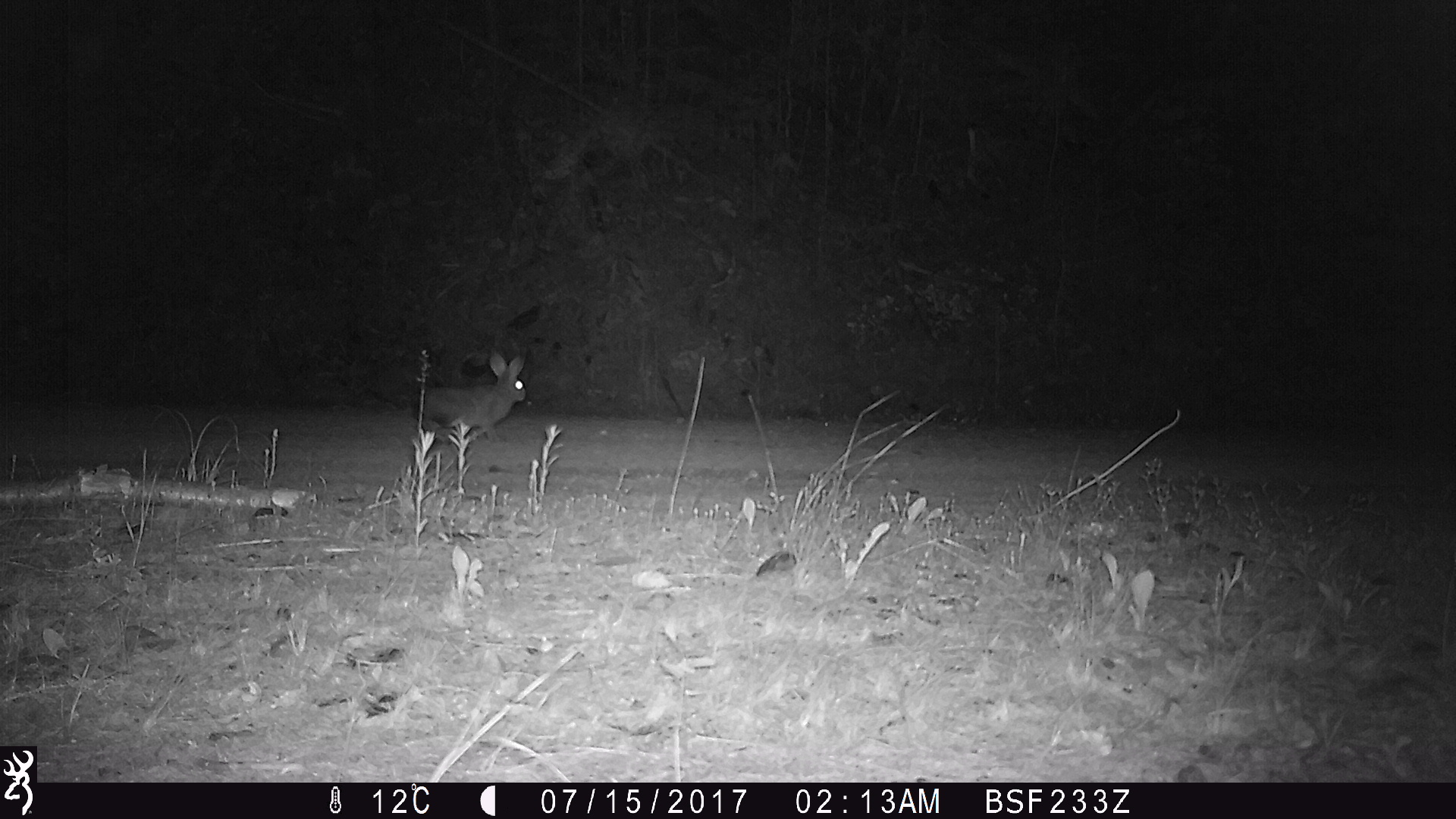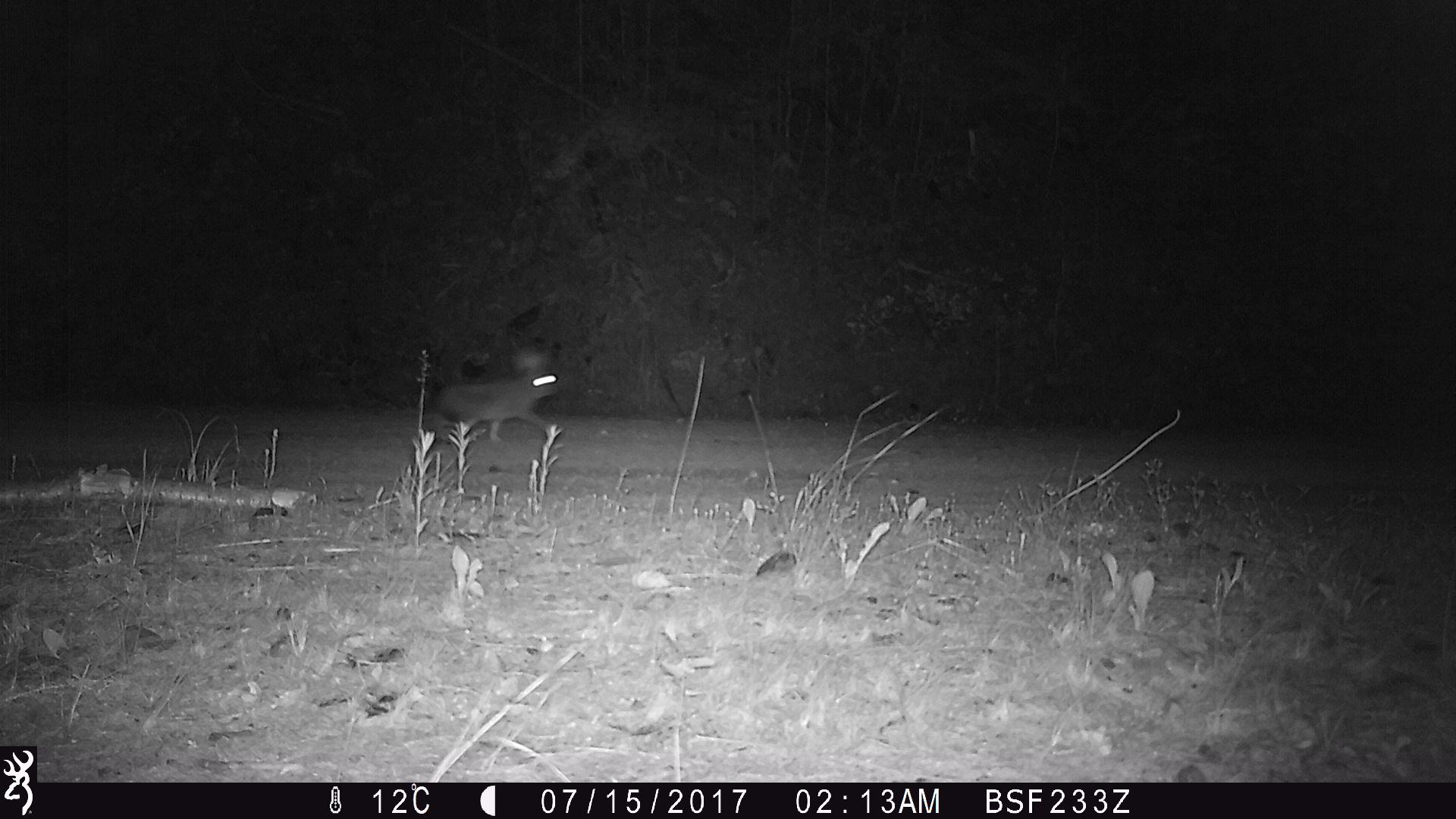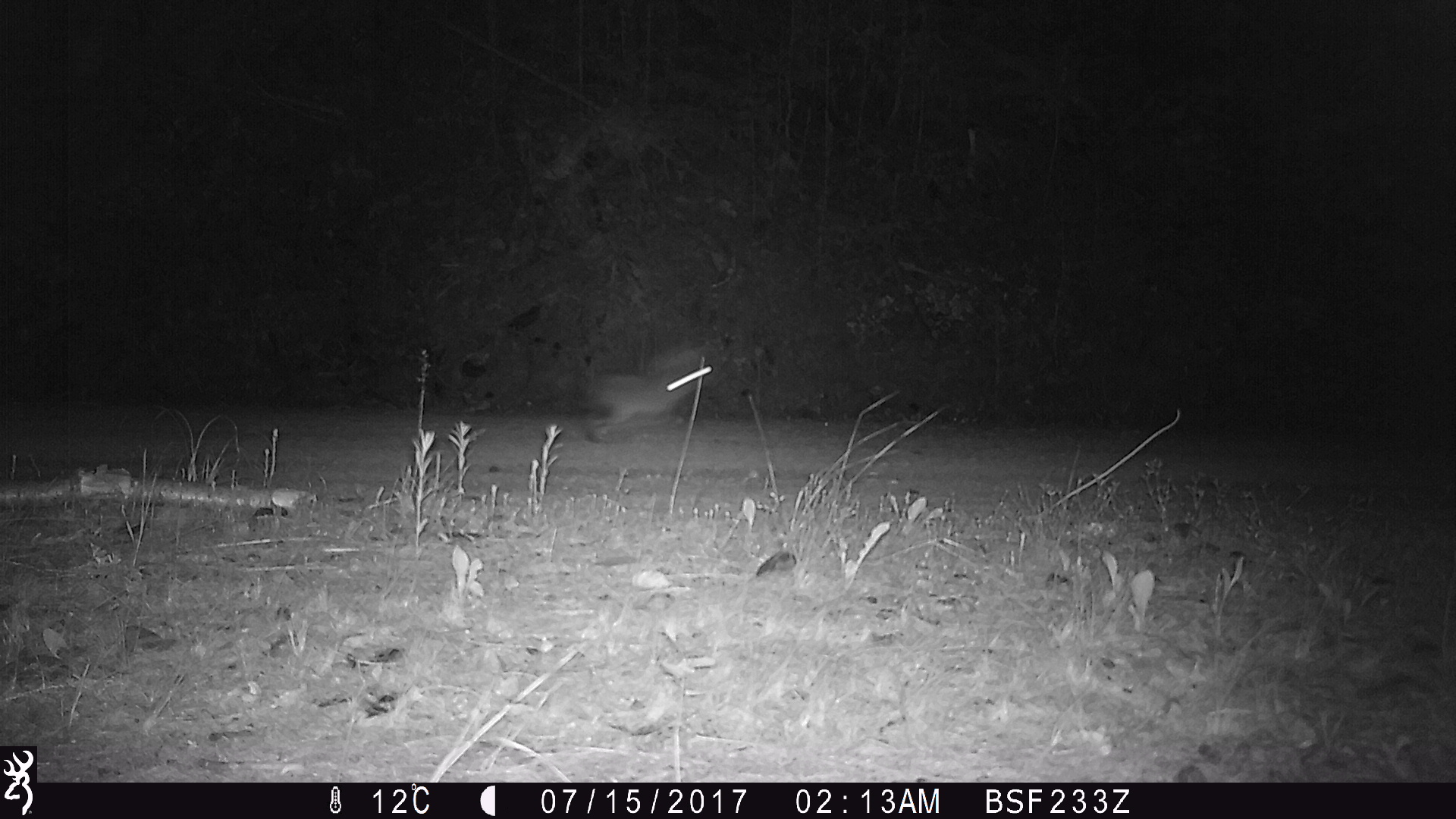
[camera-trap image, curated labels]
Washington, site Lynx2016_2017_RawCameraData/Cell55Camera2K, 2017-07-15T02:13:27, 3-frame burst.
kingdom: Animalia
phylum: Chordata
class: Mammalia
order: Lagomorpha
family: Leporidae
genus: Lepus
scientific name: Lepus americanus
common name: snowshoe hare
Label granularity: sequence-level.